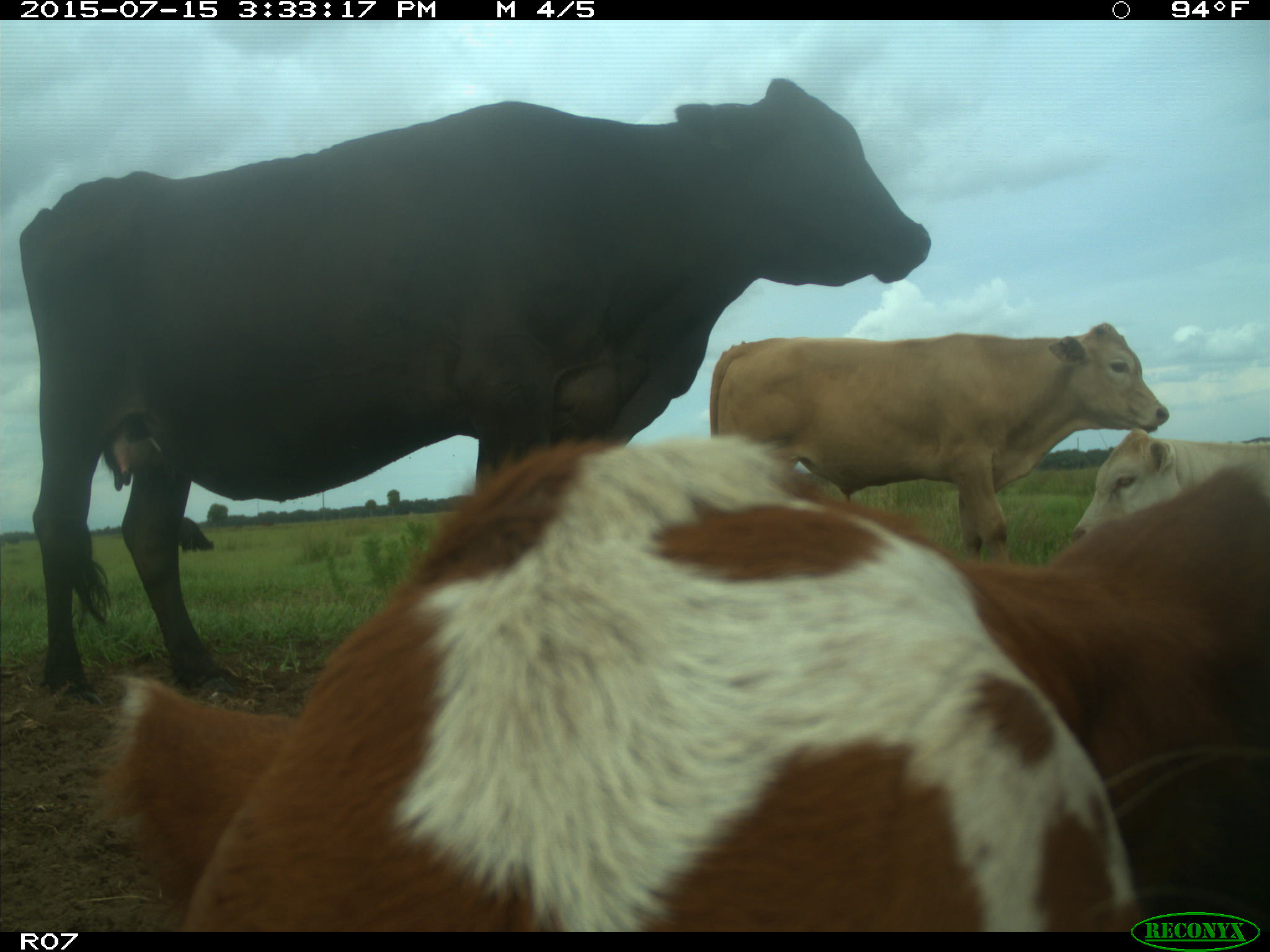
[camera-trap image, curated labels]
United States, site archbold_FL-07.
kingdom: Animalia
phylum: Chordata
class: Mammalia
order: Artiodactyla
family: Bovidae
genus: Bos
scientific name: Bos taurus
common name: domestic cow